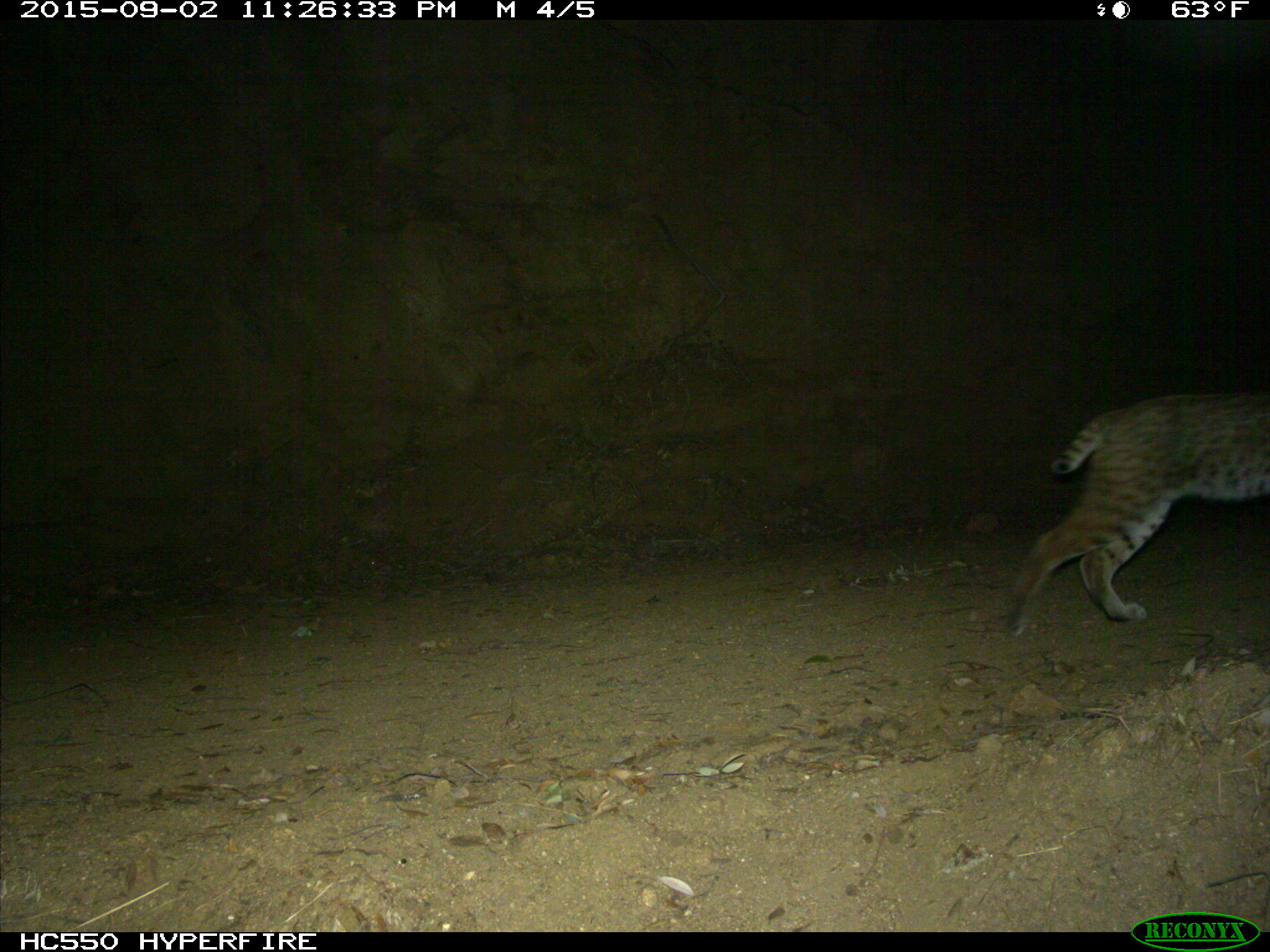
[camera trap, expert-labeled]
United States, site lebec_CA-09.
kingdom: Animalia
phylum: Chordata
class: Mammalia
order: Carnivora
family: Felidae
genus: Lynx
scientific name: Lynx rufus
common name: bobcat